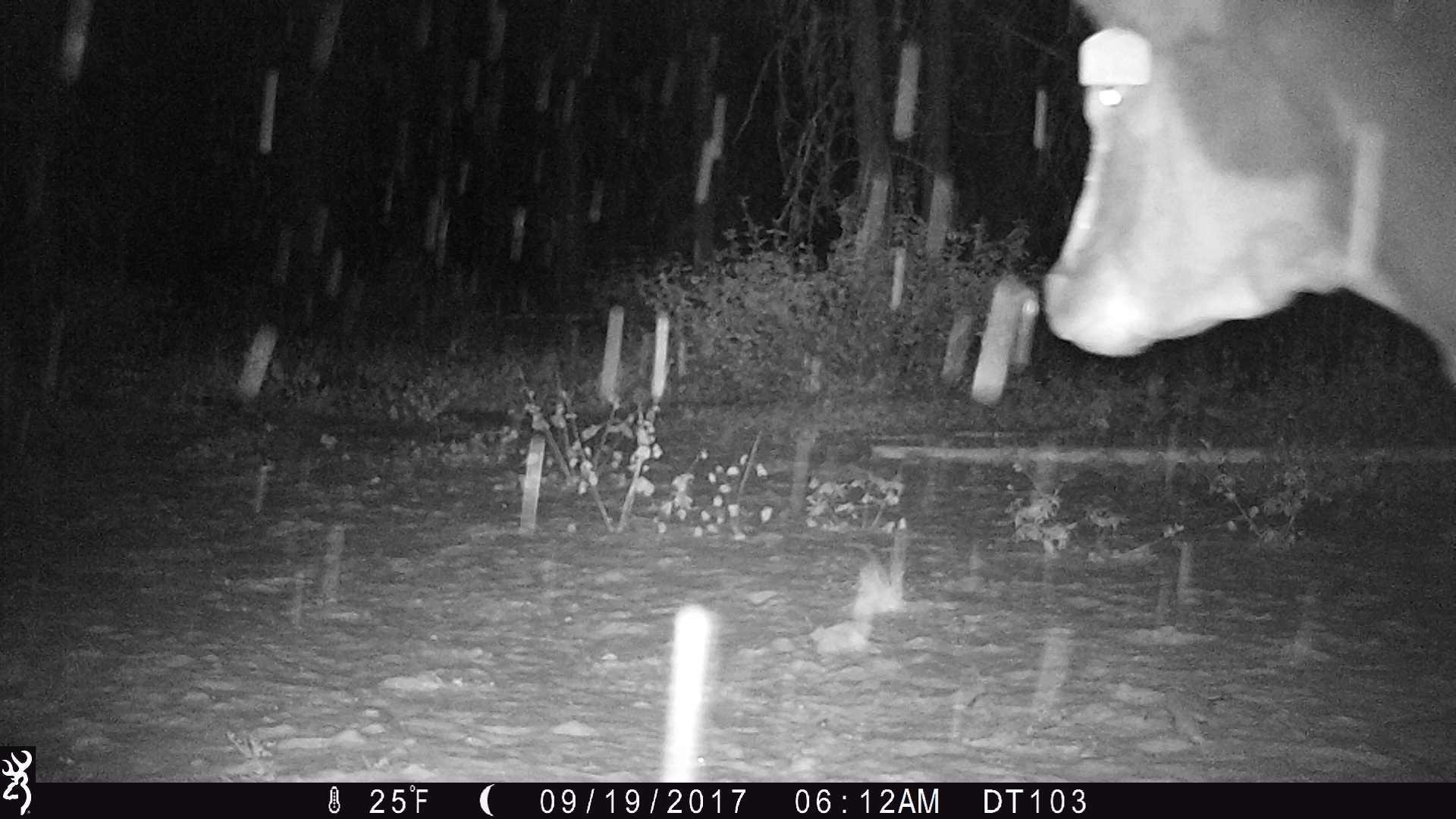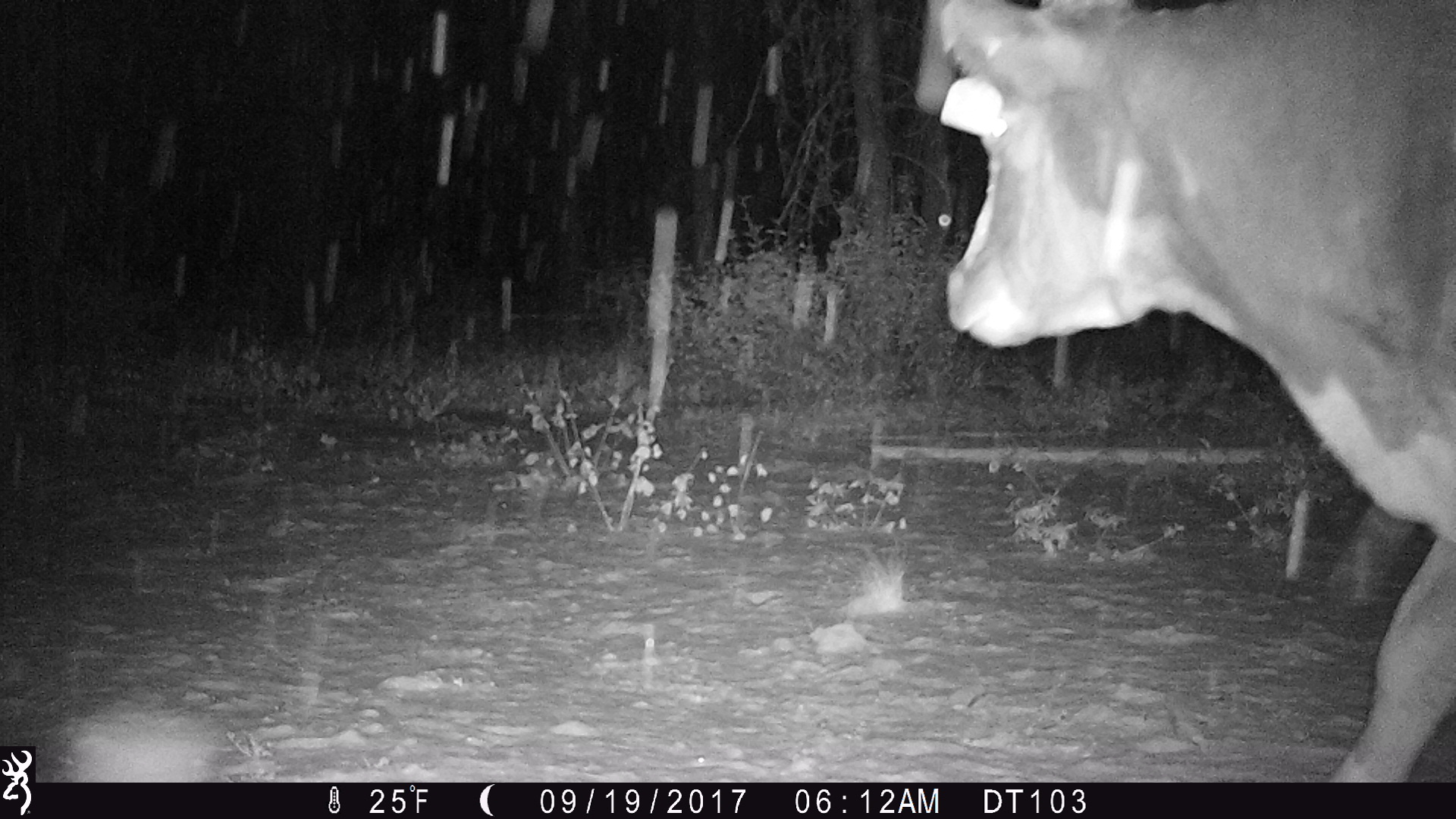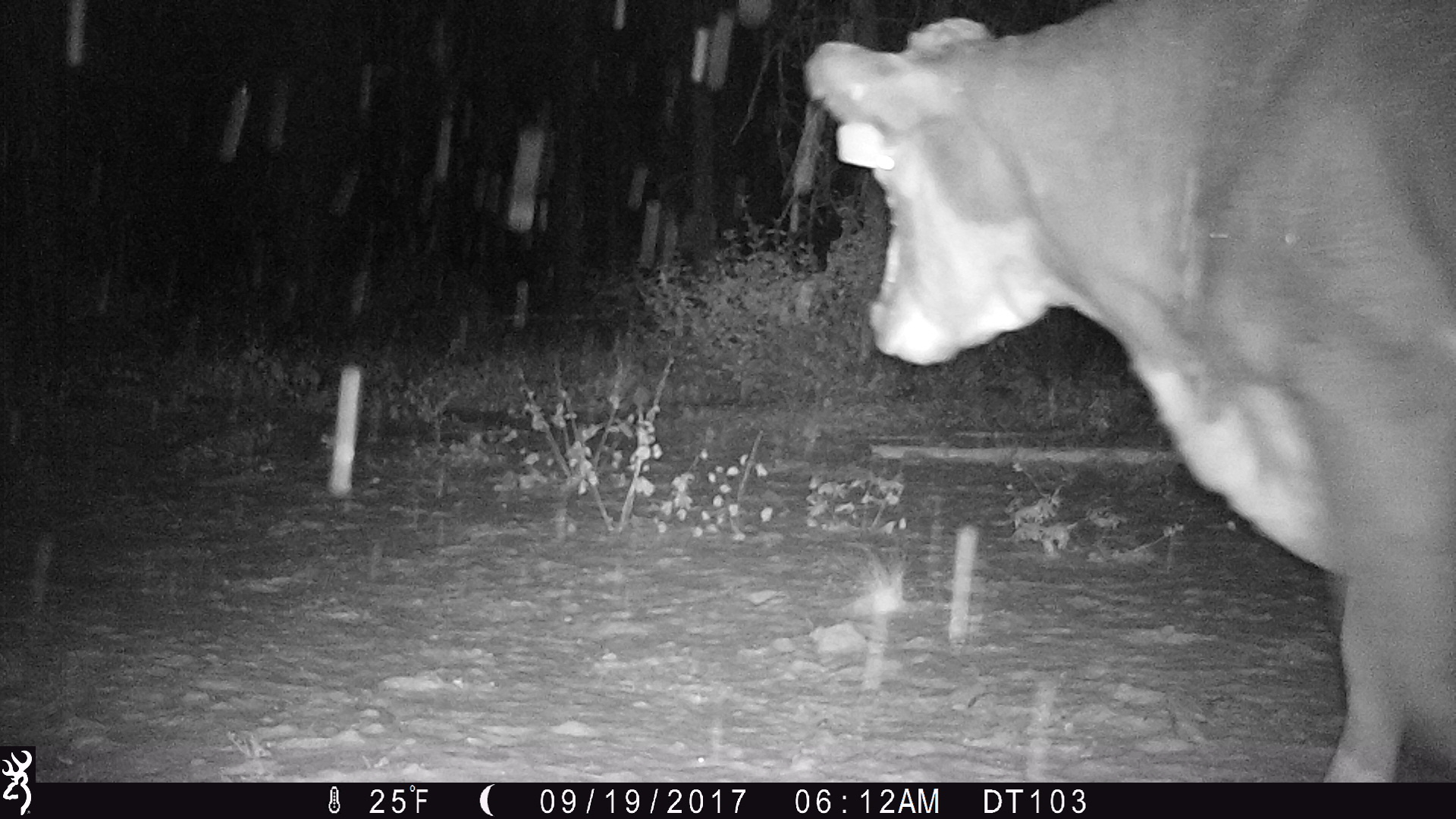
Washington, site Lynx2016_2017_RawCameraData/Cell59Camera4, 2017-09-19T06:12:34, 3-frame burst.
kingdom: Animalia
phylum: Chordata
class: Mammalia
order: Artiodactyla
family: Bovidae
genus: Bos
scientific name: Bos taurus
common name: domestic cattle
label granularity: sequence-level